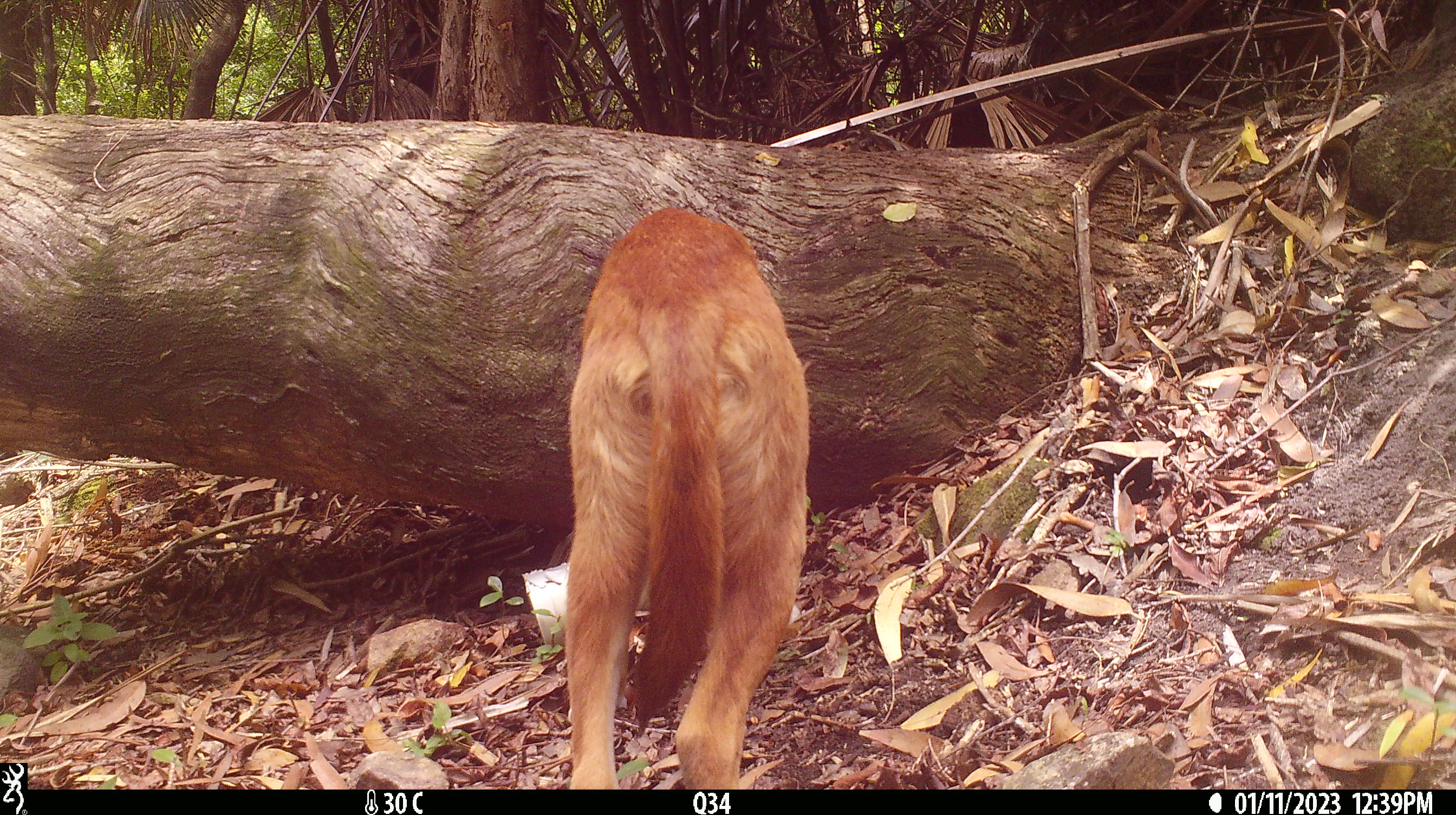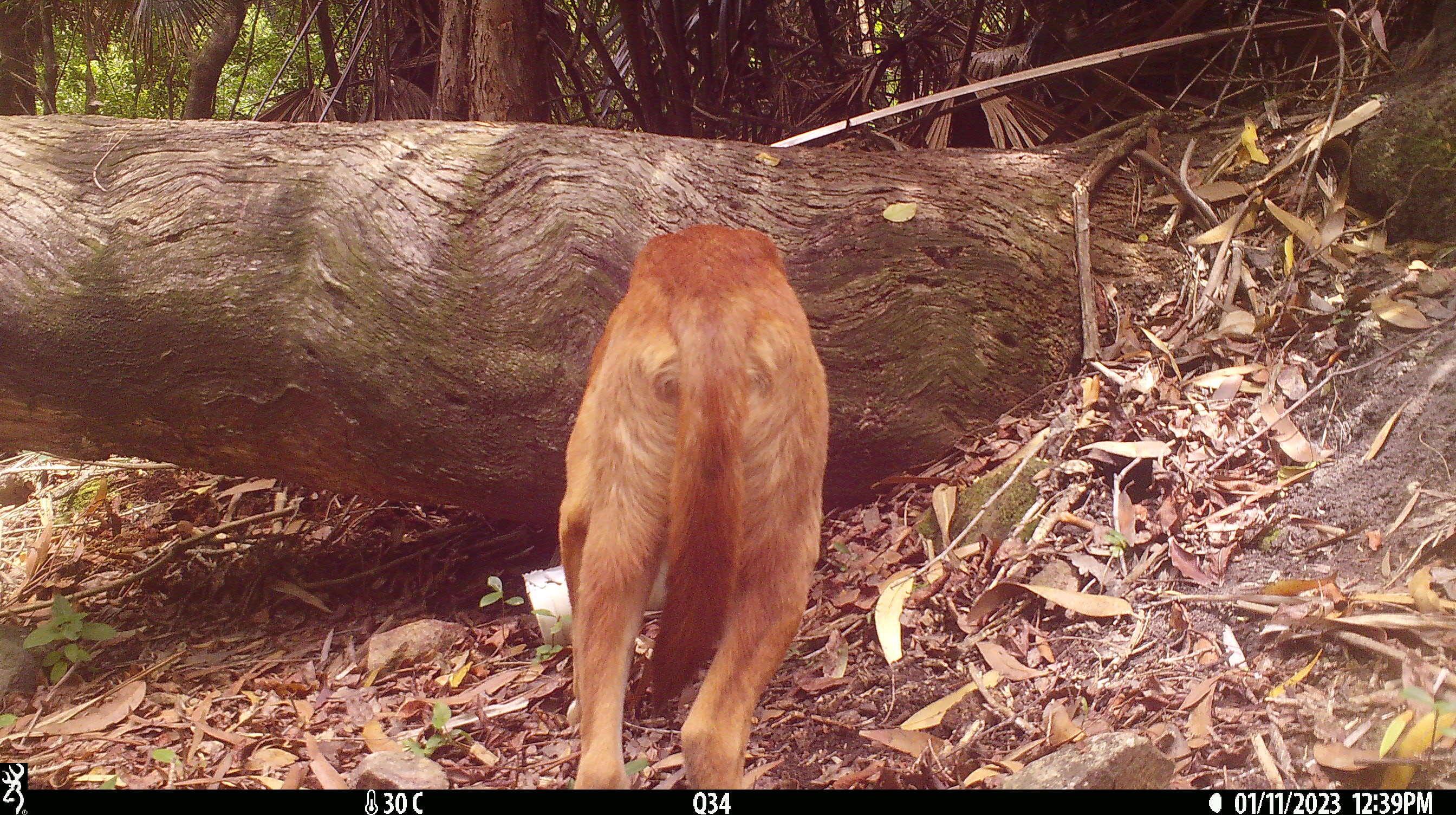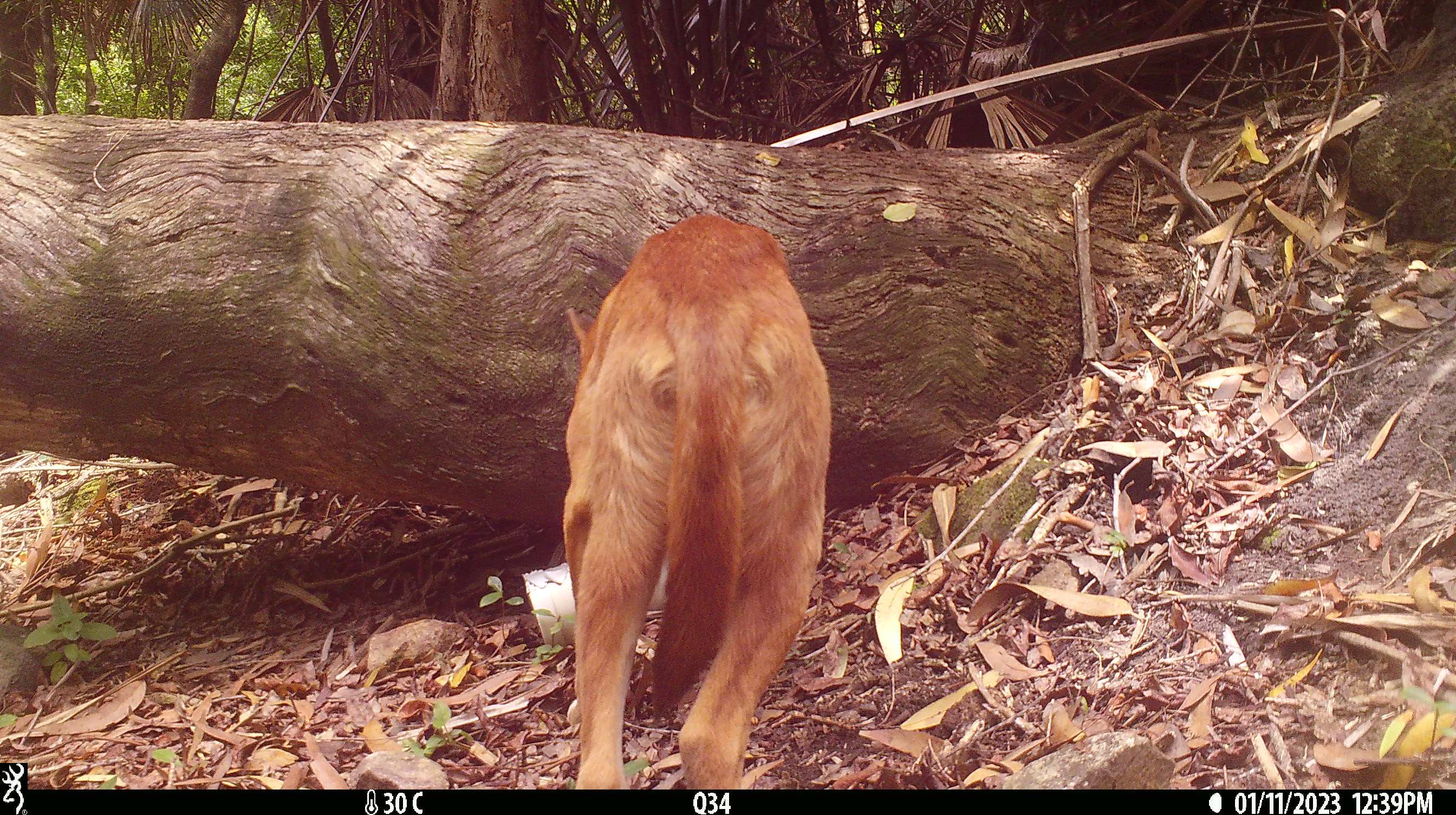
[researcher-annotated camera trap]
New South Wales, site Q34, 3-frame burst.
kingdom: Animalia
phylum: Chordata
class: Mammalia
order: Carnivora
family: Canidae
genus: Canis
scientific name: Canis familiaris dingo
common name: dingo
Dingo (Canis familiaris dingo).